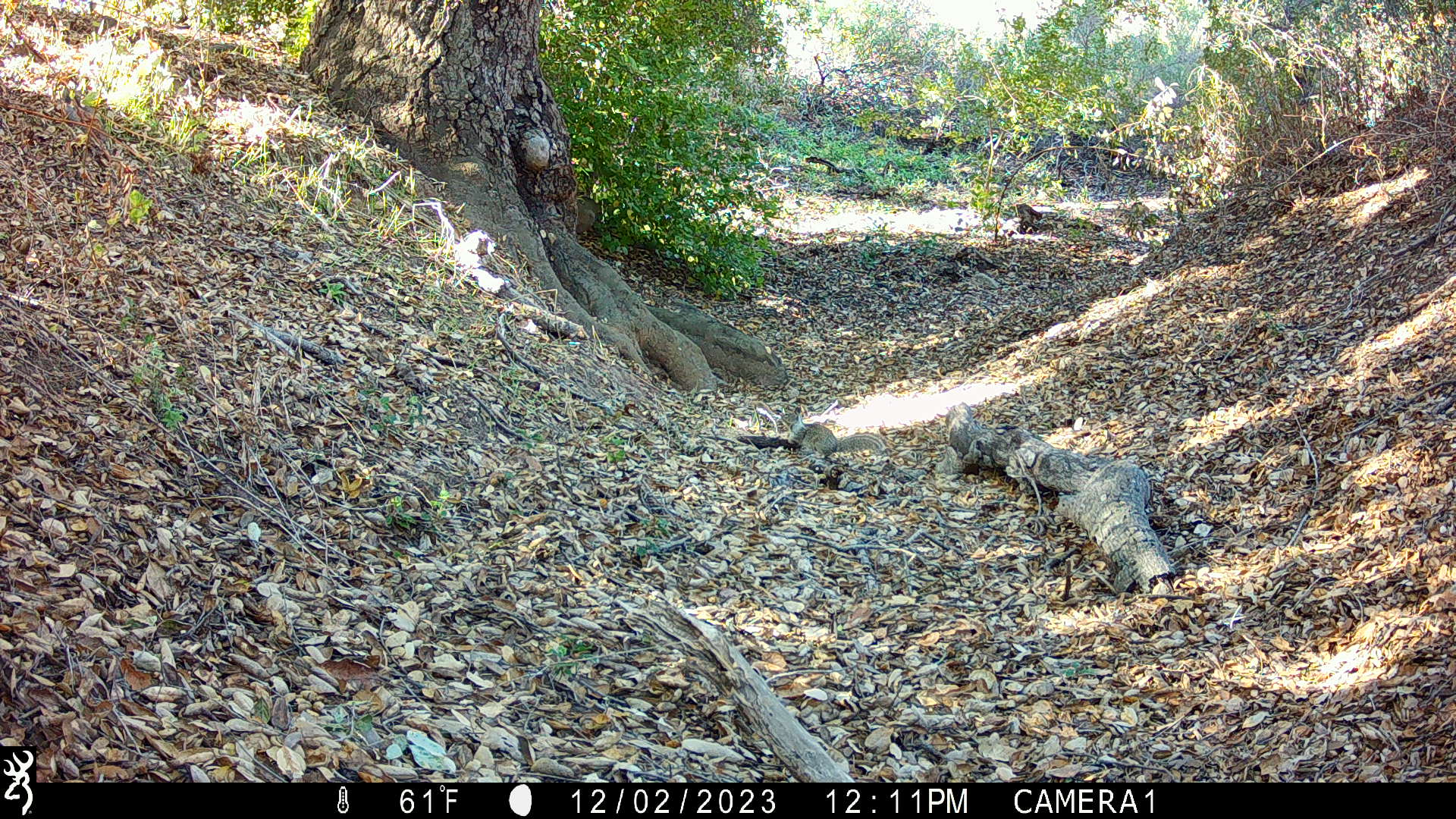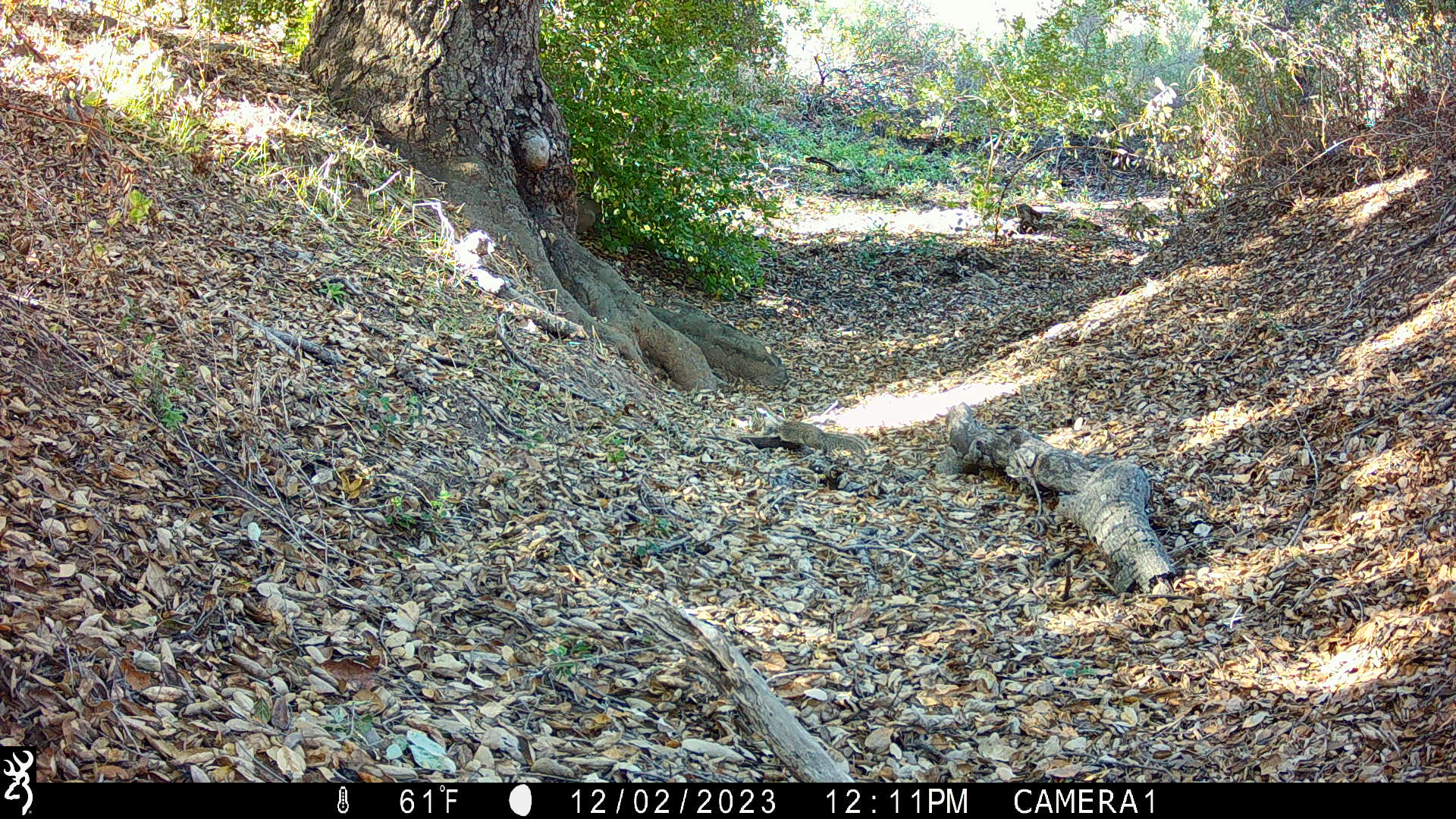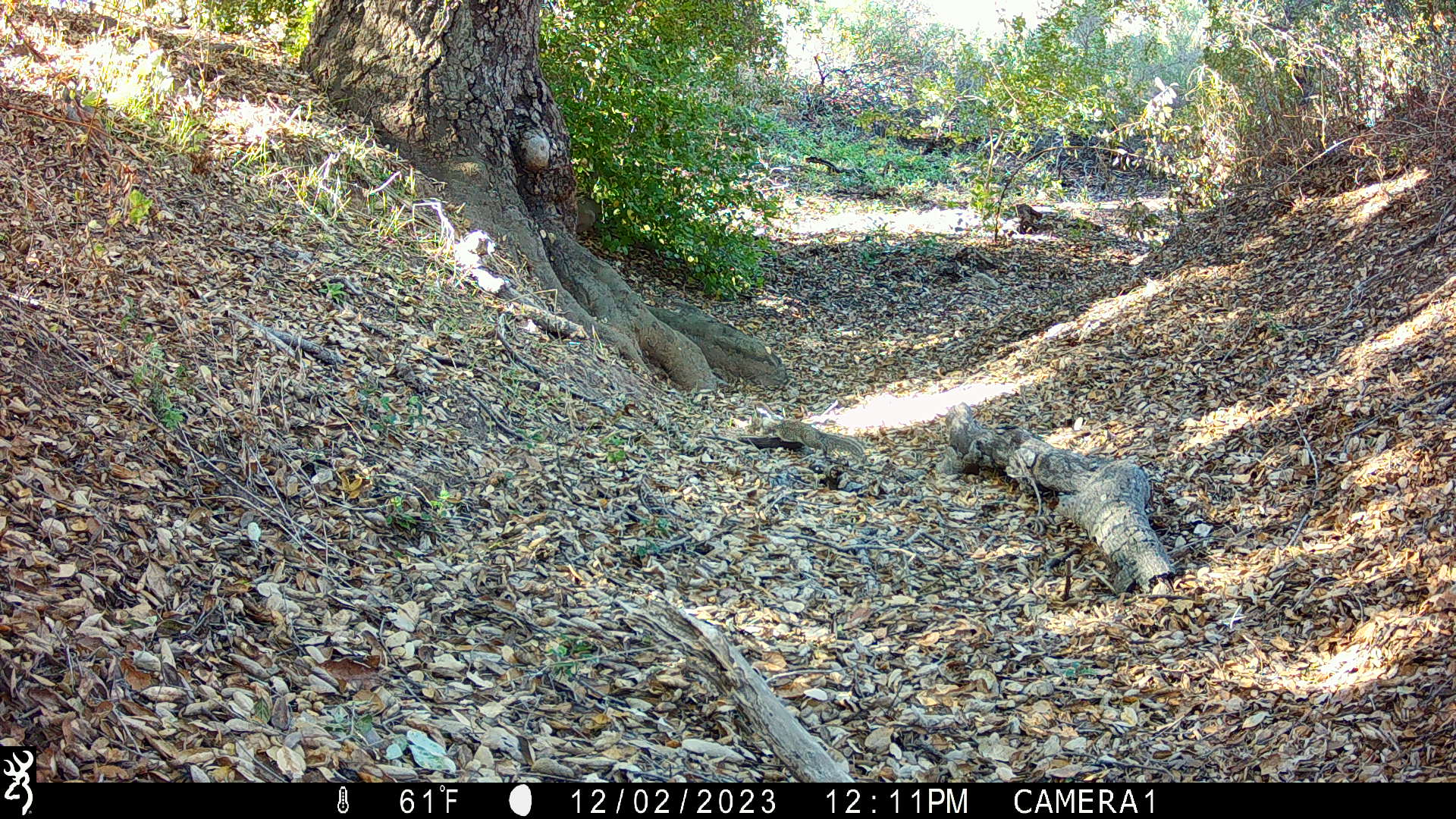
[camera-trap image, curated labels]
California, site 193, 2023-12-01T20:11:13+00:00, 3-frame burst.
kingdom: Animalia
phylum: Chordata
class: Mammalia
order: Rodentia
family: Sciuridae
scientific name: Sciuridae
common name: squirrel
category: unknown squirrel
Unknown squirrel (squirrel) (Sciuridae).